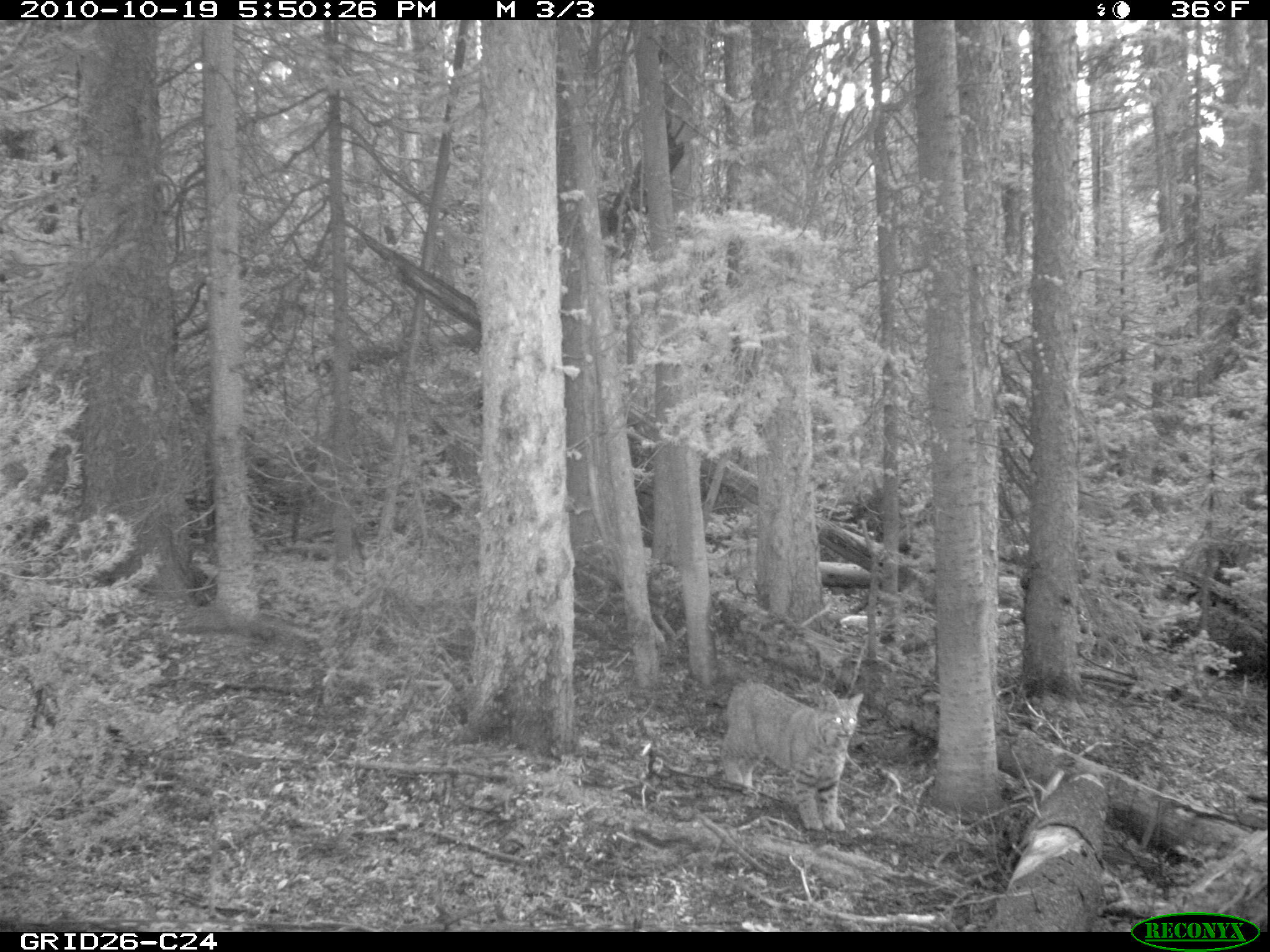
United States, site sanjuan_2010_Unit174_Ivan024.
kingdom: Animalia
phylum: Chordata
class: Mammalia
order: Carnivora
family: Felidae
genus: Lynx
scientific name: Lynx rufus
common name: bobcat